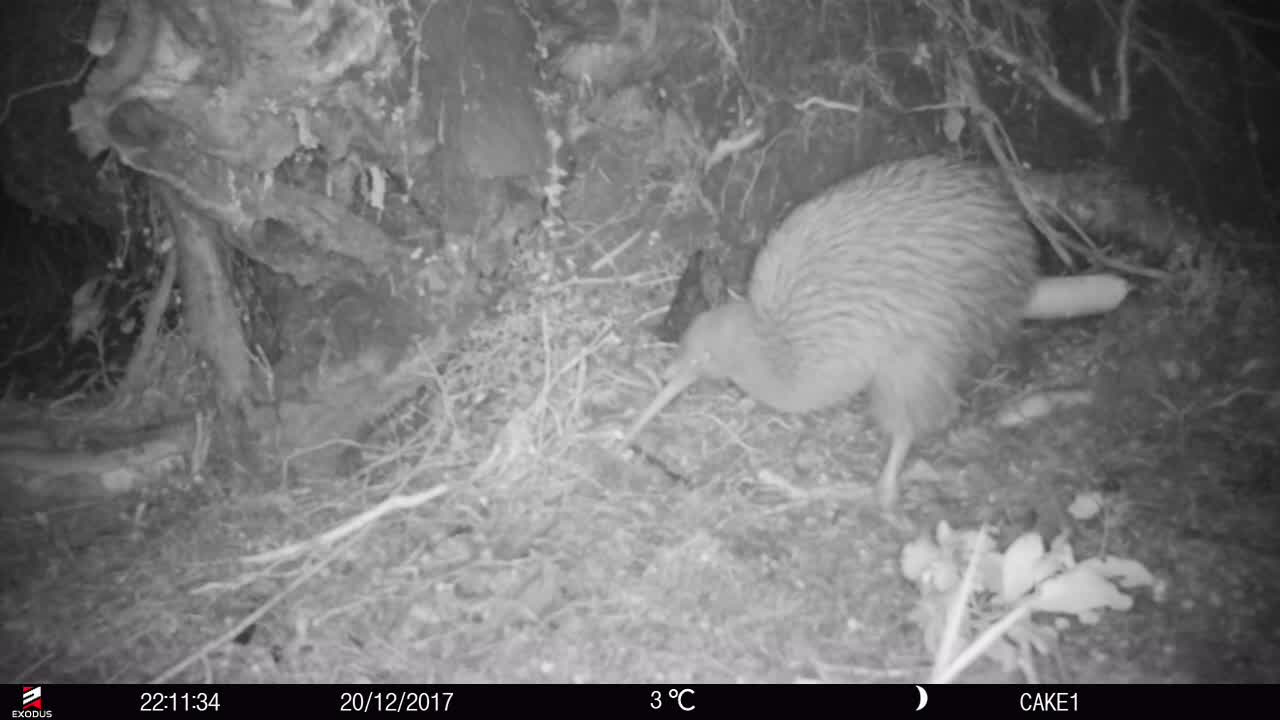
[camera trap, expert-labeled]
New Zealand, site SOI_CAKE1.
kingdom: Animalia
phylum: Chordata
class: Aves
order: Apterygiformes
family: Apterygidae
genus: Apteryx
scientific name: Apteryx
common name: kiwi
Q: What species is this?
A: Kiwi (Apteryx).